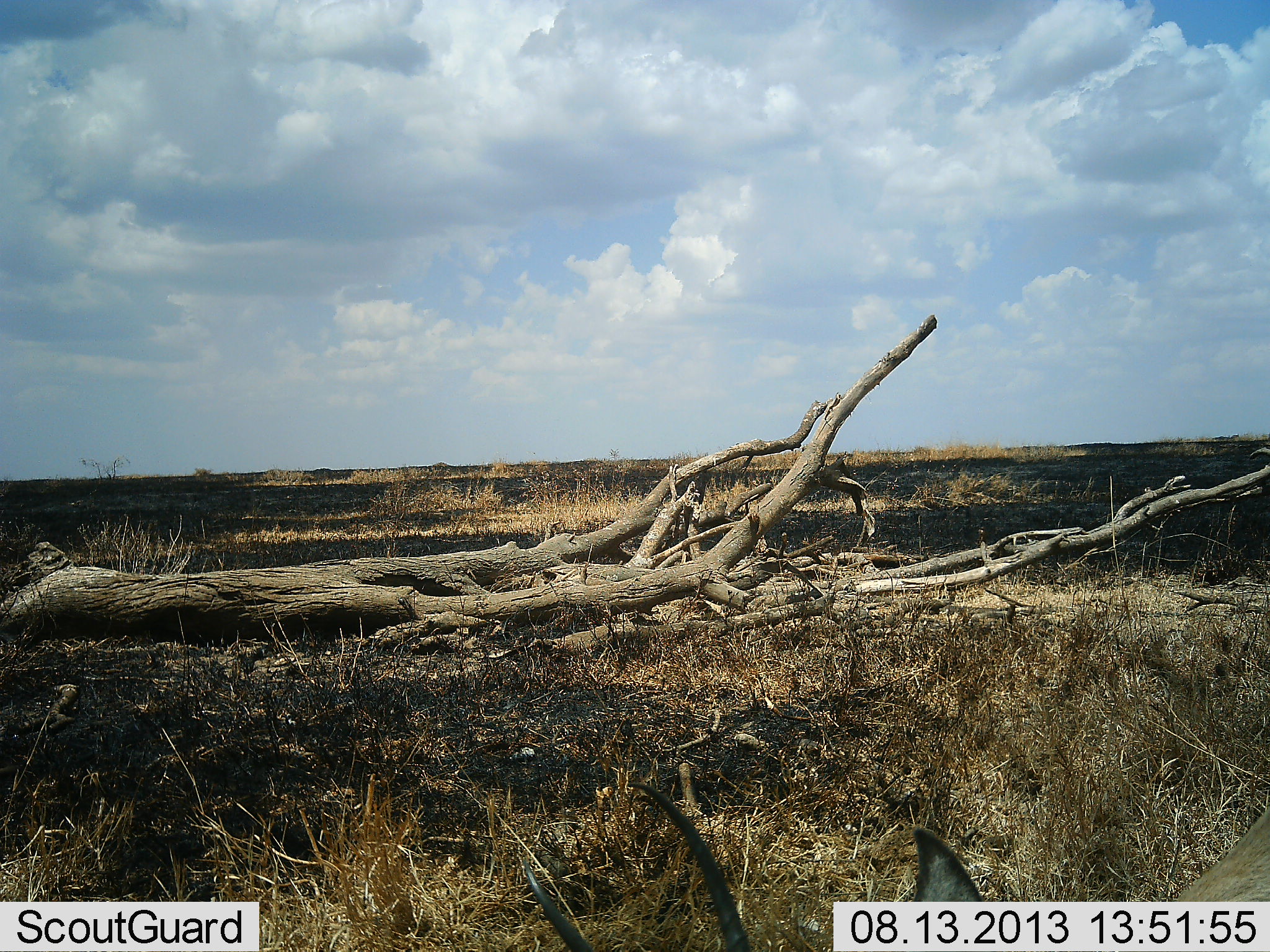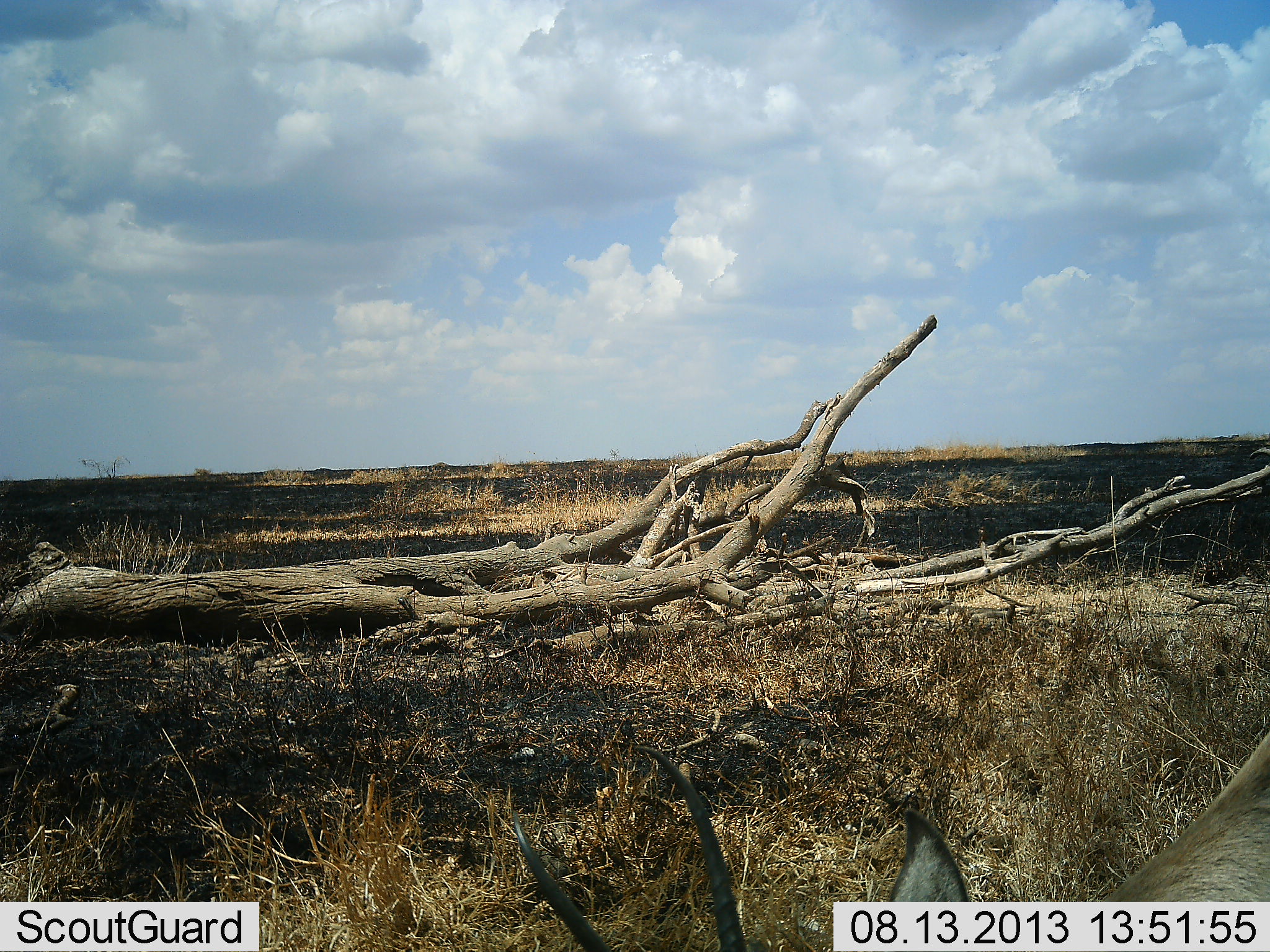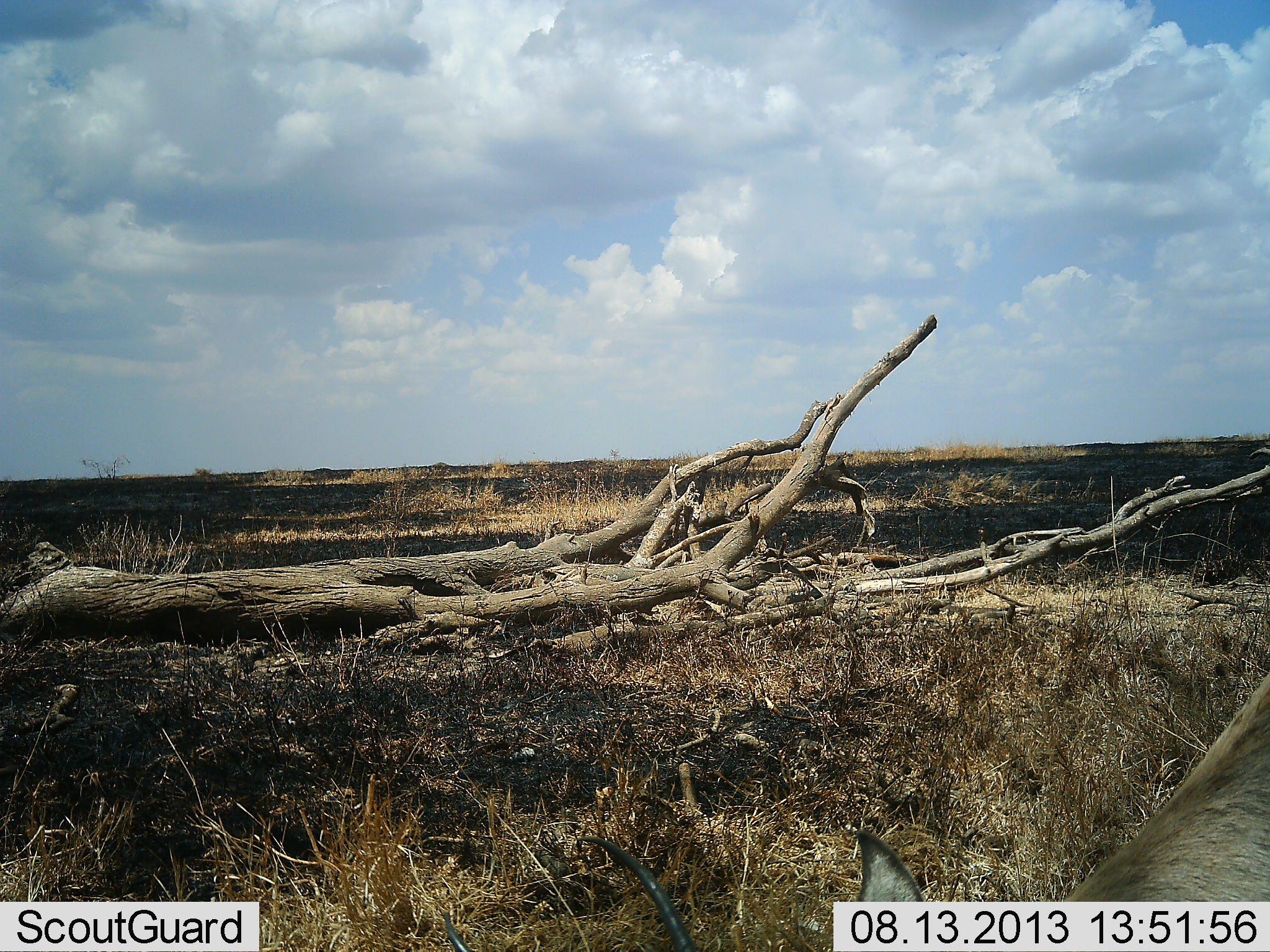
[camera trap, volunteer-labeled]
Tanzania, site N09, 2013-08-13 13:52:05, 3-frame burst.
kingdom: Animalia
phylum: Chordata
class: Mammalia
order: Artiodactyla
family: Bovidae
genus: Nanger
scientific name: Nanger granti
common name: grant's gazelle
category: gazellegrants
Gazellegrants (grant's gazelle) (Nanger granti), count 1. Behavior (volunteer vote fractions): standing 22%, resting 0%, moving 0%, interacting 0%. Young present (vote fraction): 0%. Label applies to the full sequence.